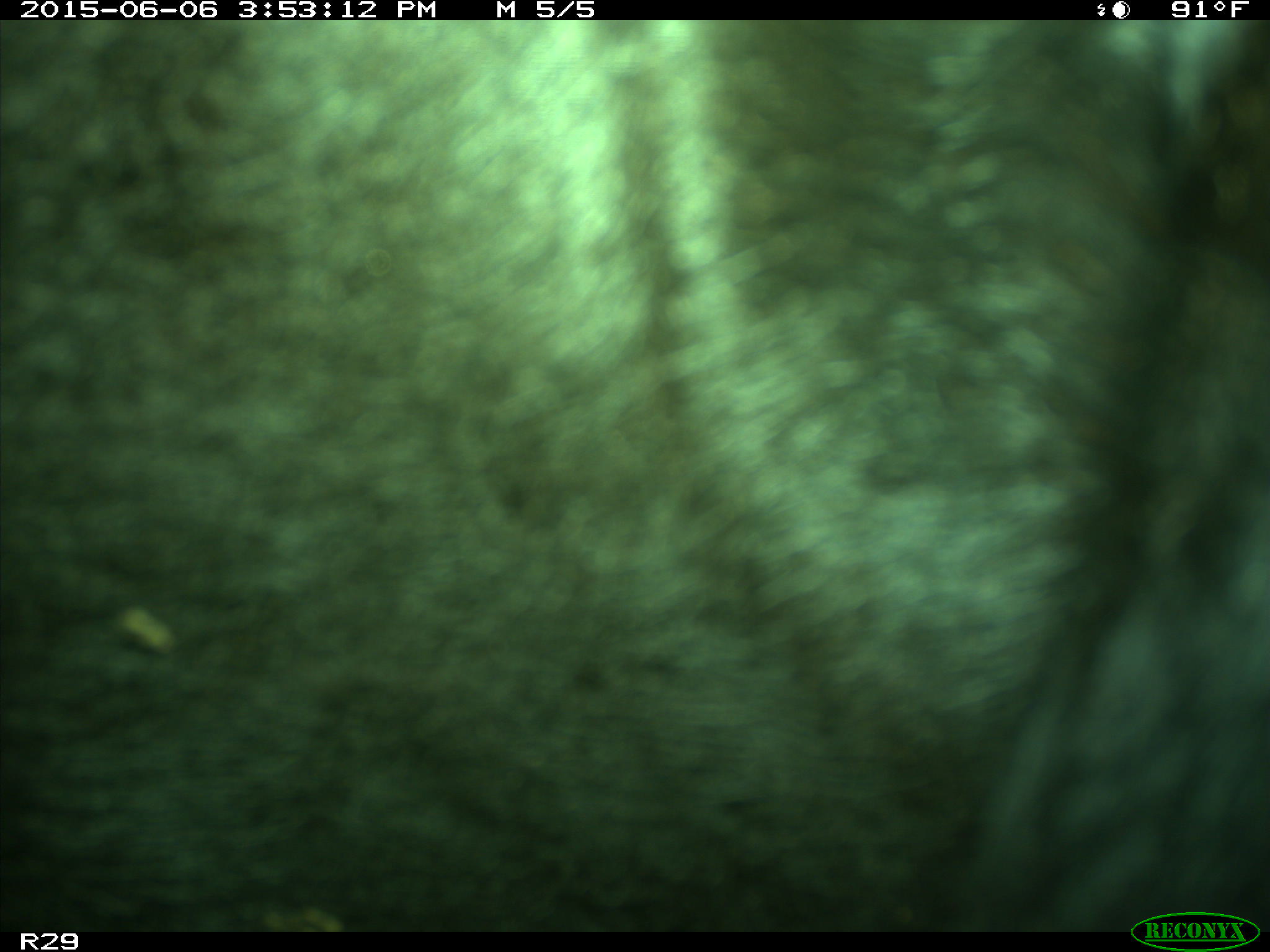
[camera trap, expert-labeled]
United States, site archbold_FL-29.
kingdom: Animalia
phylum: Chordata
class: Mammalia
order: Artiodactyla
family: Bovidae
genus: Bos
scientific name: Bos taurus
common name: domestic cow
Bos taurus (domestic cow).